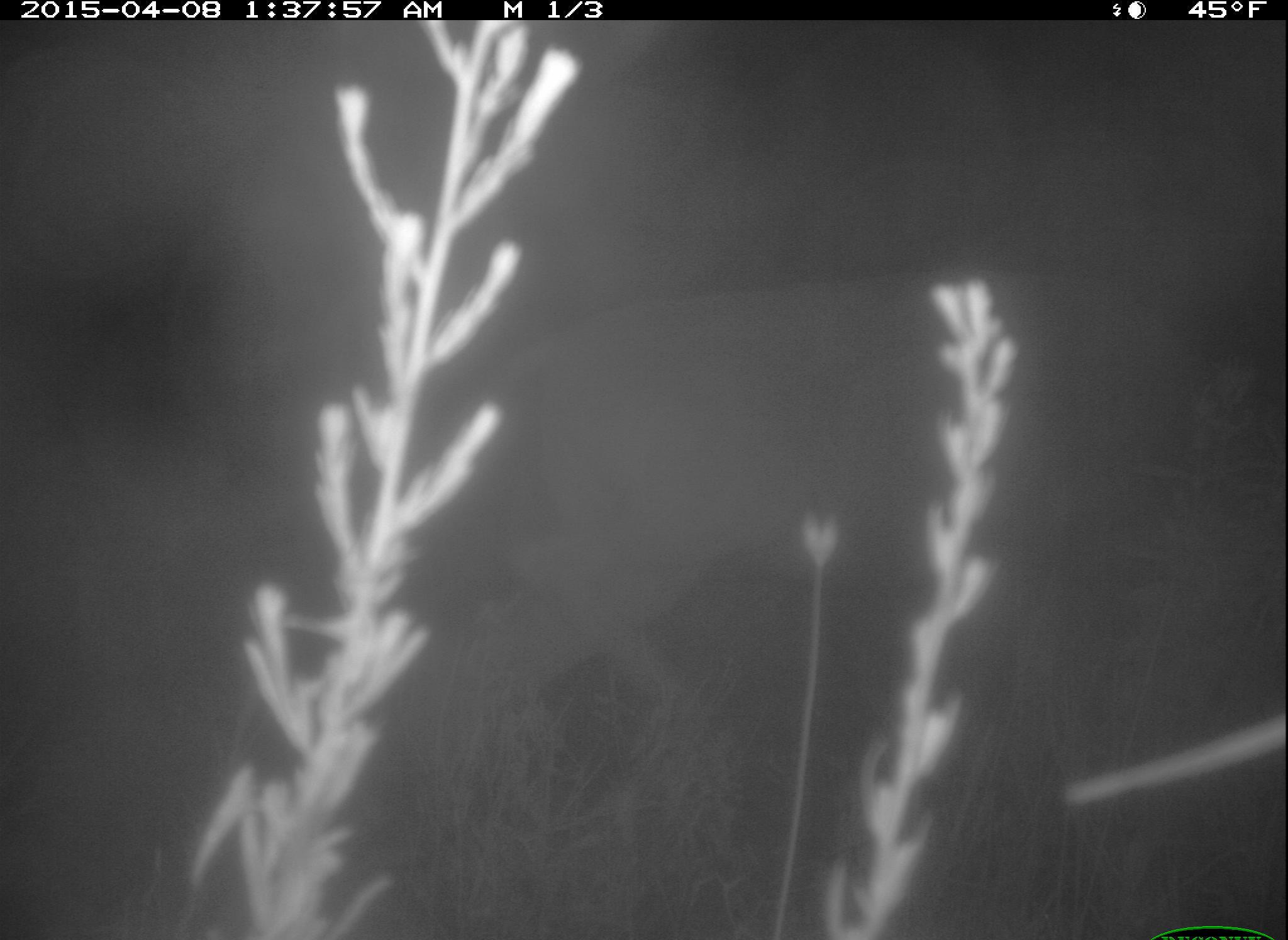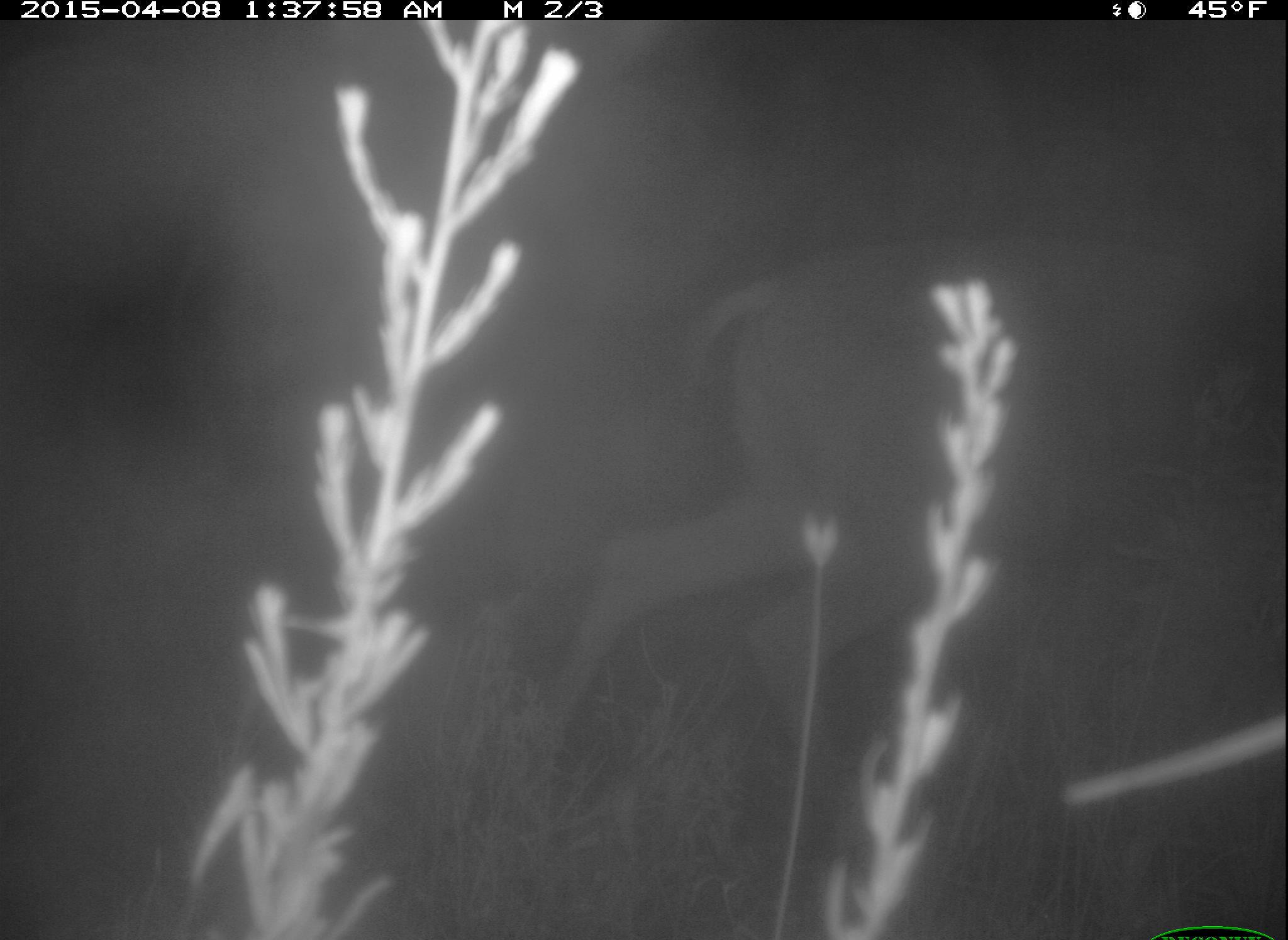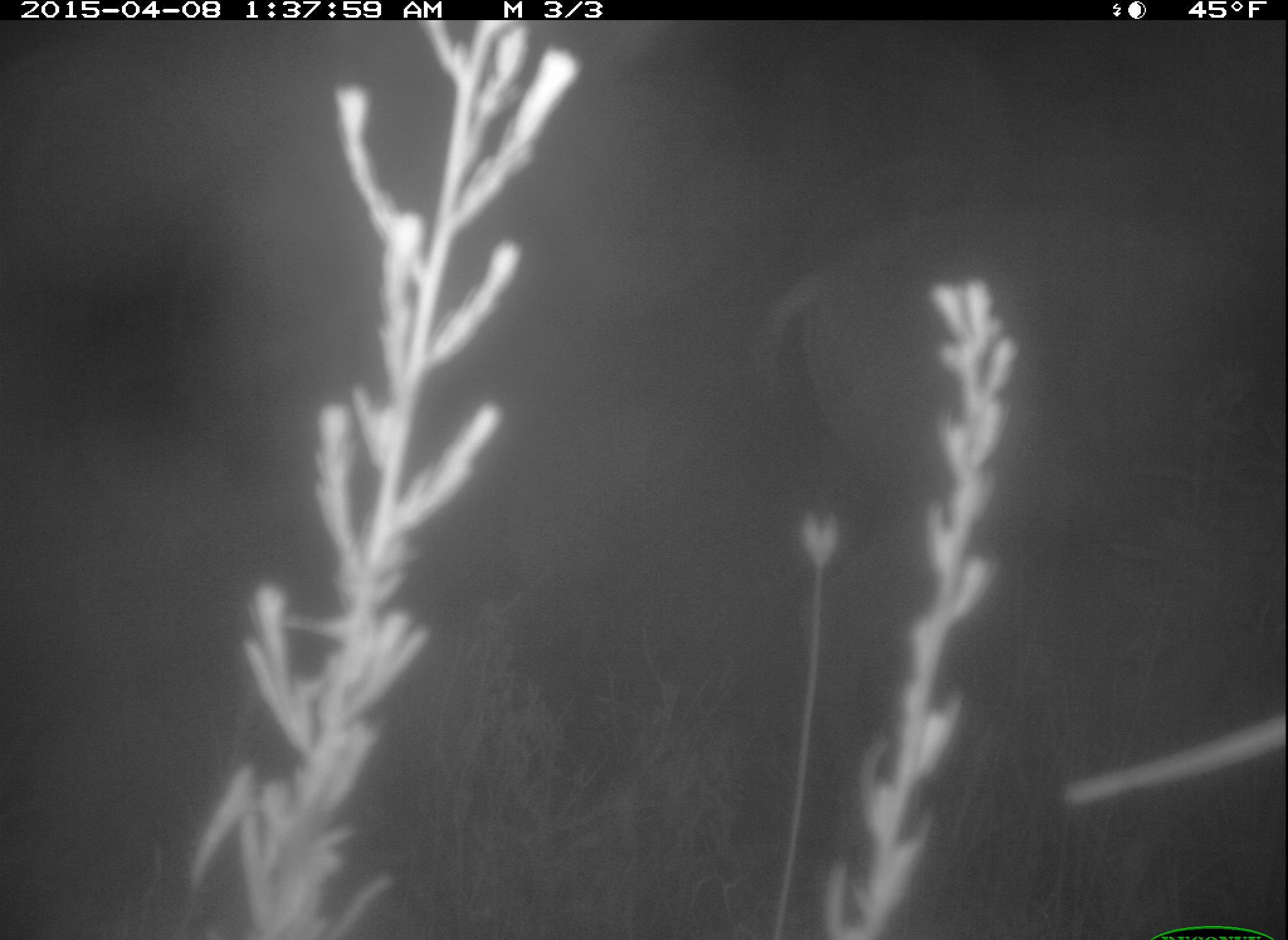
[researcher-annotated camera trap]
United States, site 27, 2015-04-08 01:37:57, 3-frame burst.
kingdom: Animalia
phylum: Chordata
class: Mammalia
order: Artiodactyla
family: Cervidae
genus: Odocoileus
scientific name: Odocoileus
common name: deer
Deer (Odocoileus).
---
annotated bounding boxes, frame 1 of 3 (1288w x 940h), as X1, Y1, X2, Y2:
deer: 361, 245, 1248, 890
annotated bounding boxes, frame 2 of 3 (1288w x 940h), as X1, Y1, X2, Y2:
deer: 542, 226, 1288, 868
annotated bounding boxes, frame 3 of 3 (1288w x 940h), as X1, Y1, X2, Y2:
deer: 750, 193, 1288, 909